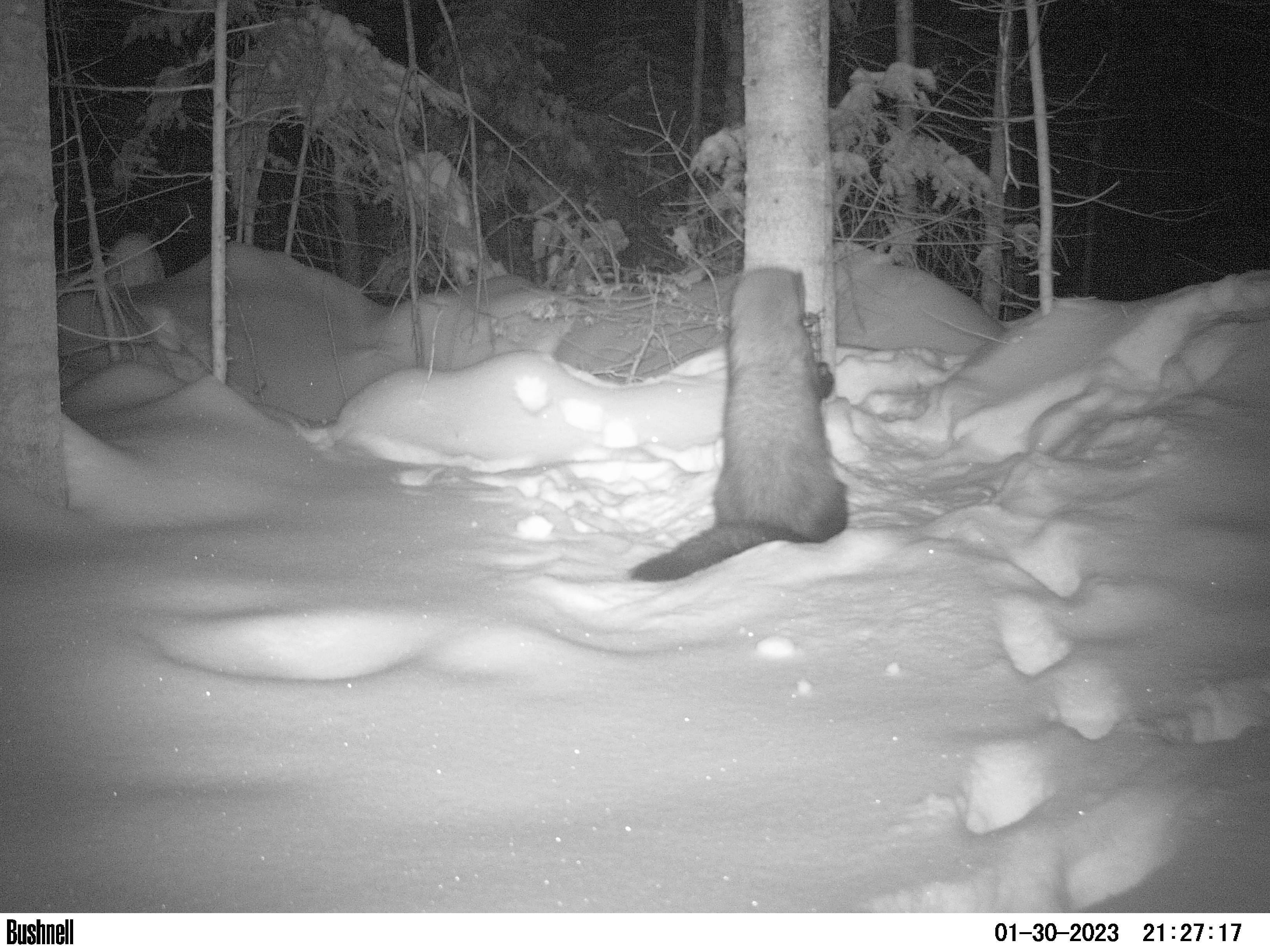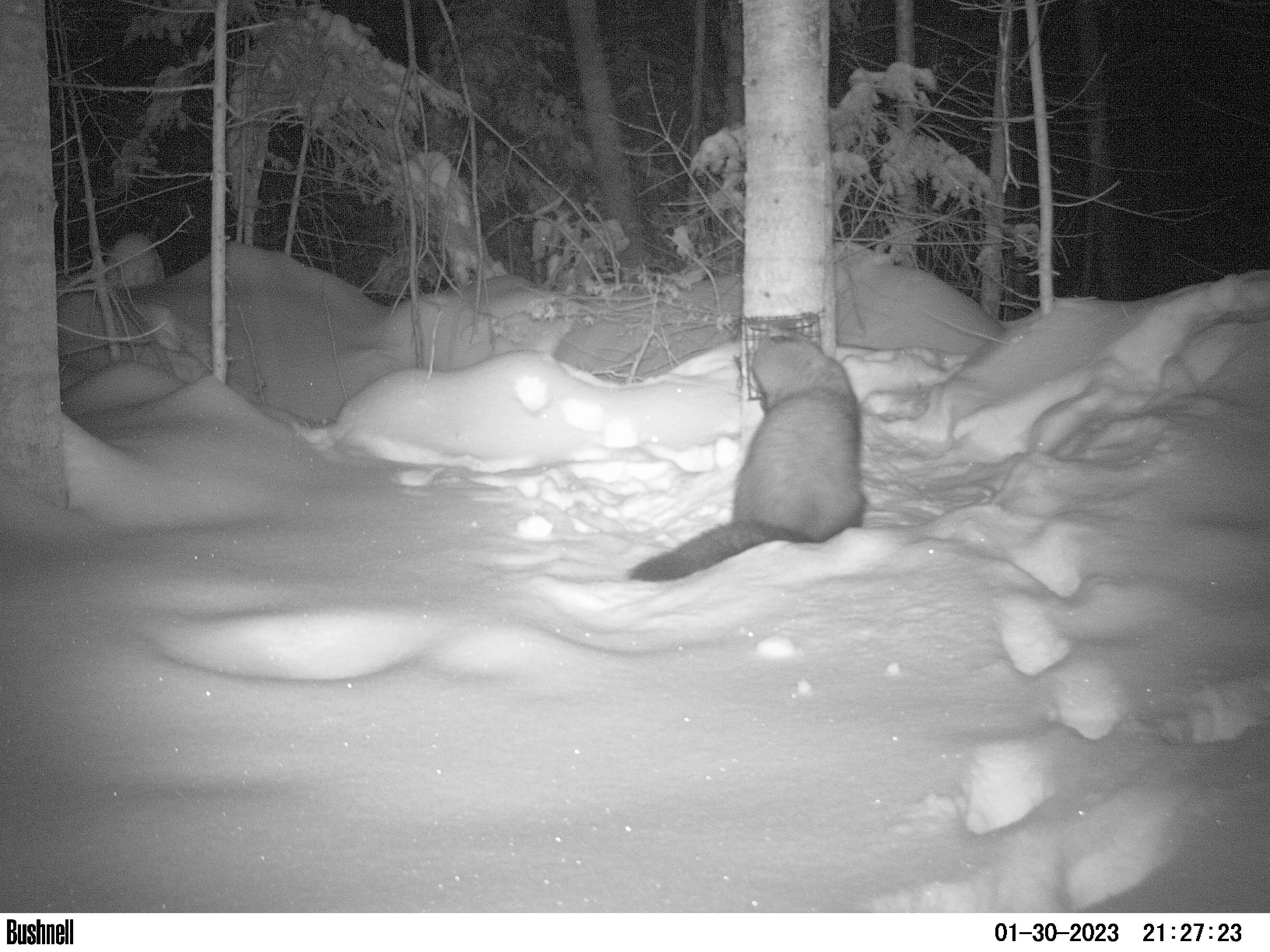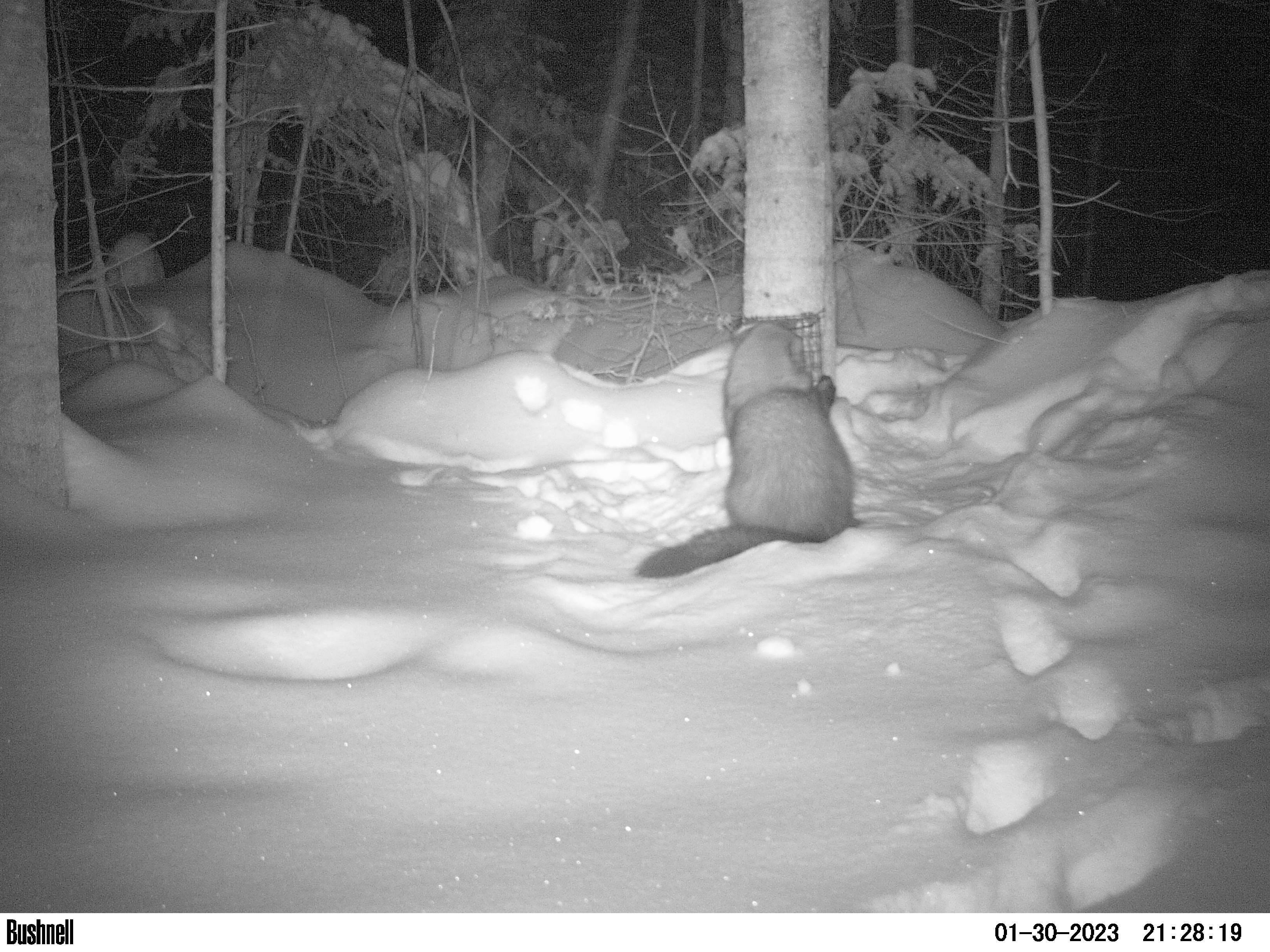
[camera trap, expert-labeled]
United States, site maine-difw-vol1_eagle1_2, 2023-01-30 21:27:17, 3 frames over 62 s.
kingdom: Animalia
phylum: Chordata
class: Mammalia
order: Carnivora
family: Mustelidae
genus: Pekania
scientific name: Pekania pennanti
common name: fisher